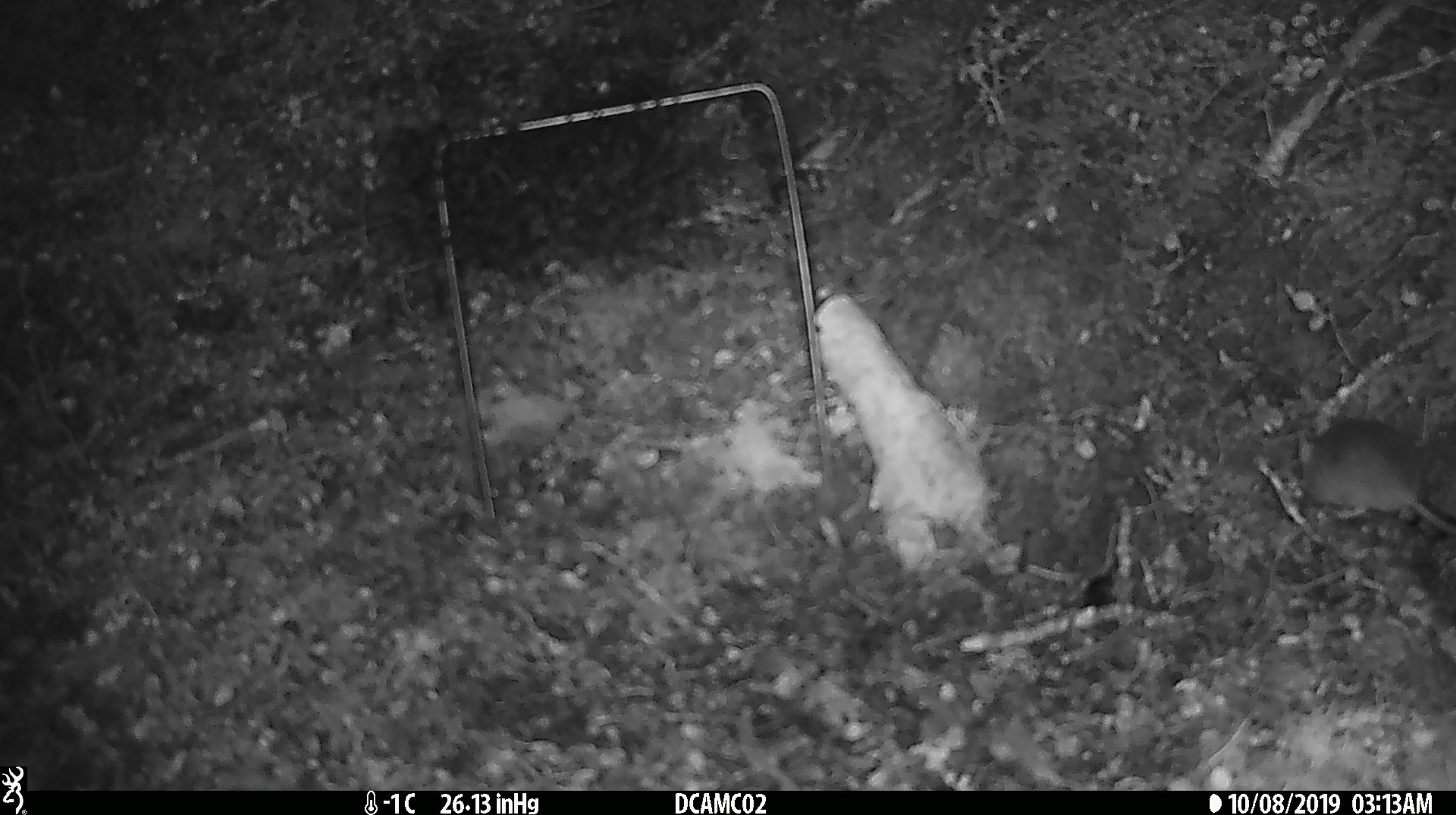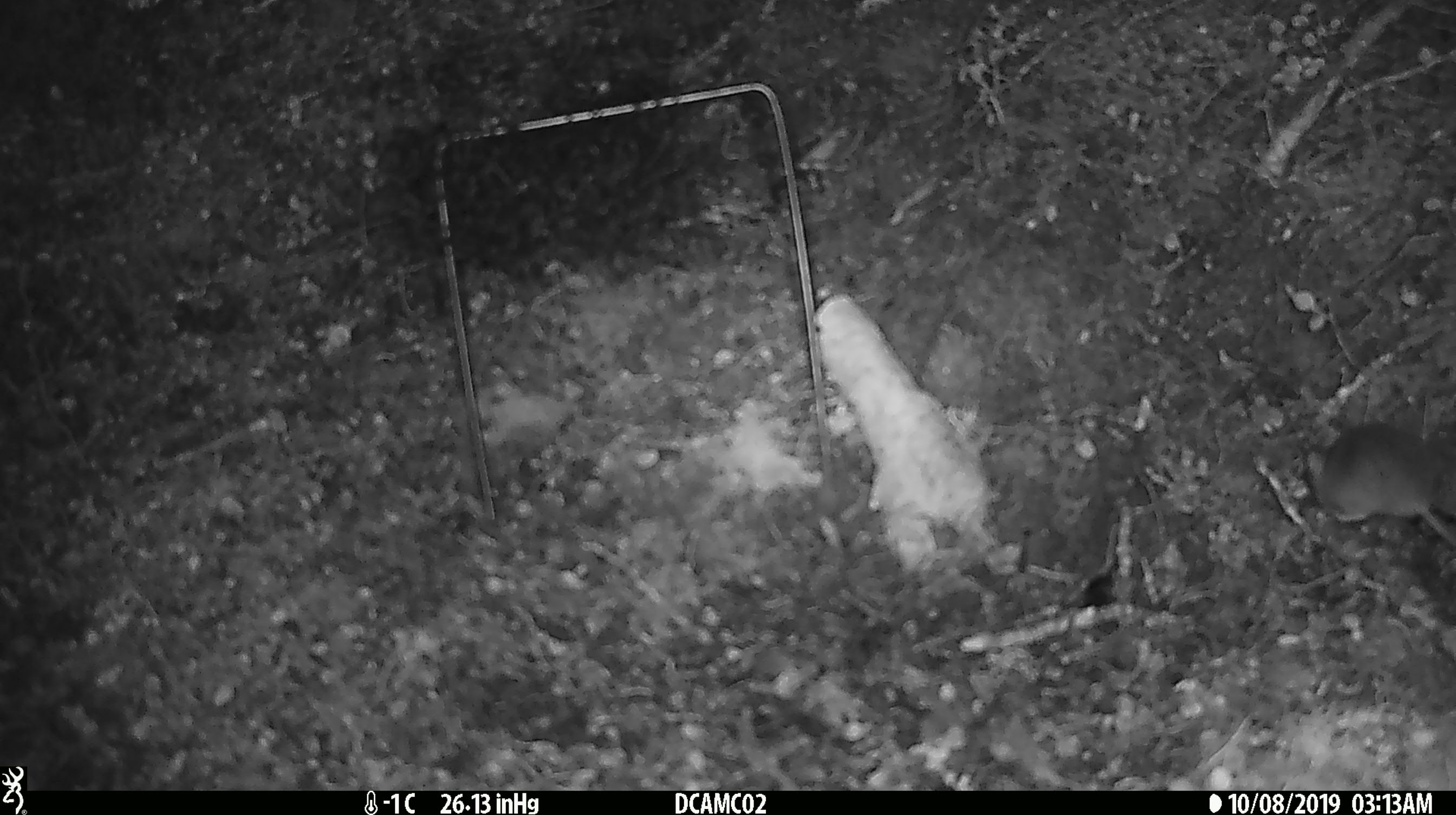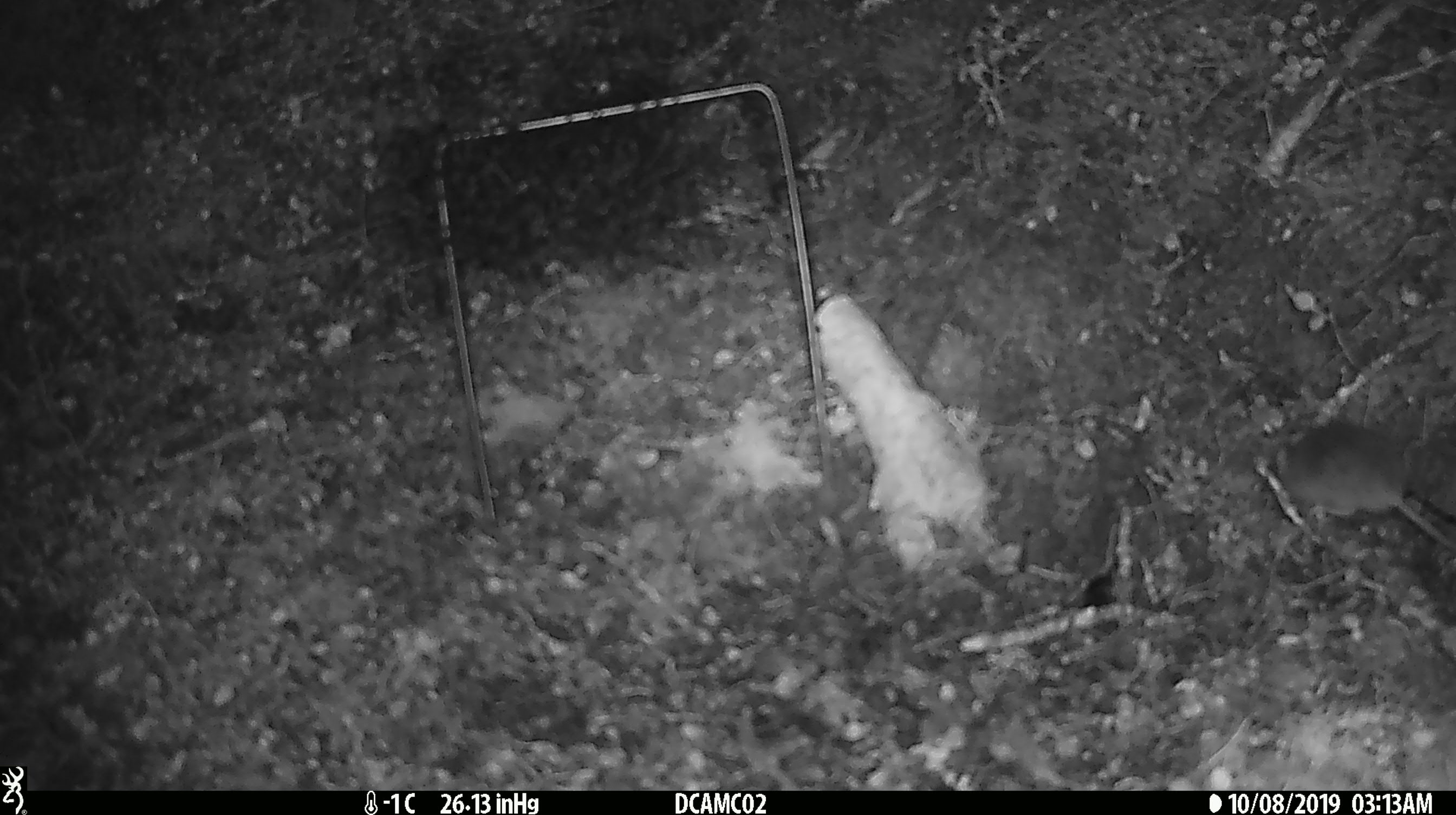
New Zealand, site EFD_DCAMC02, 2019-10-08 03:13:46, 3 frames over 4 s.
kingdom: Animalia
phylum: Chordata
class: Mammalia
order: Rodentia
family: Muridae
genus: Mus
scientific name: Mus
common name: mouse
Mouse (Mus).